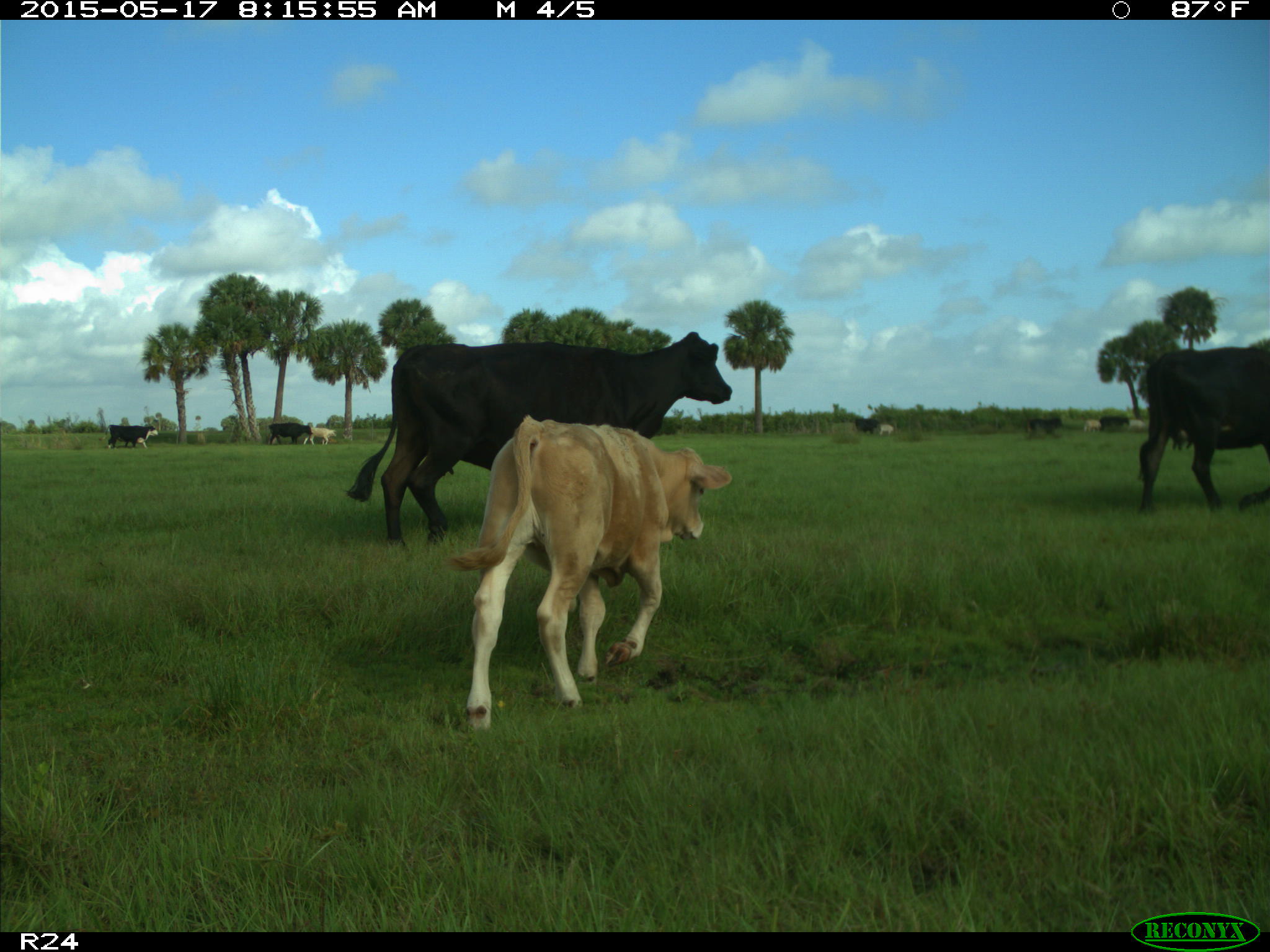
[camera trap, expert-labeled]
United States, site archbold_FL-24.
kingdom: Animalia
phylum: Chordata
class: Mammalia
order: Artiodactyla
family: Bovidae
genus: Bos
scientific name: Bos taurus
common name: domestic cow